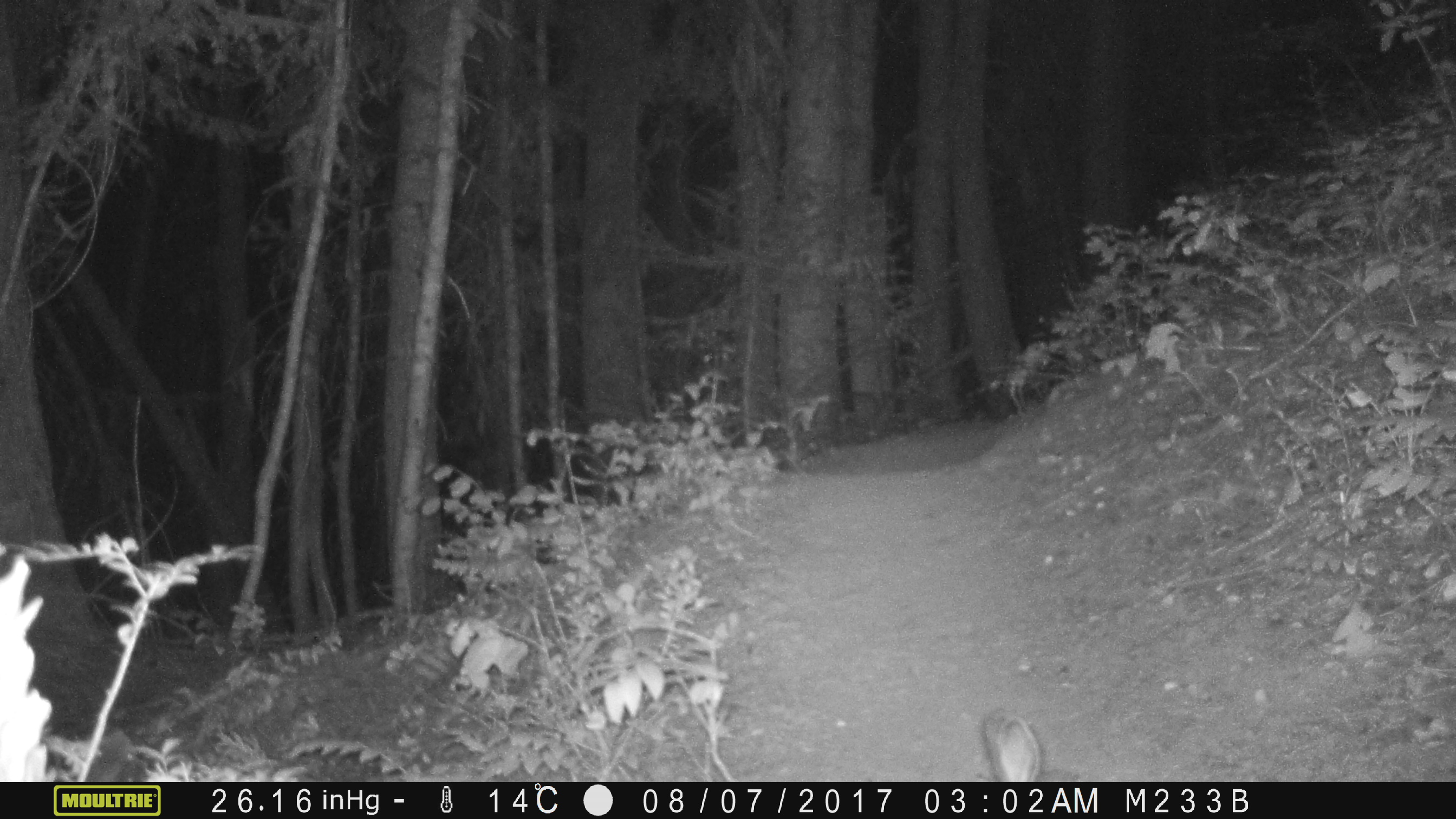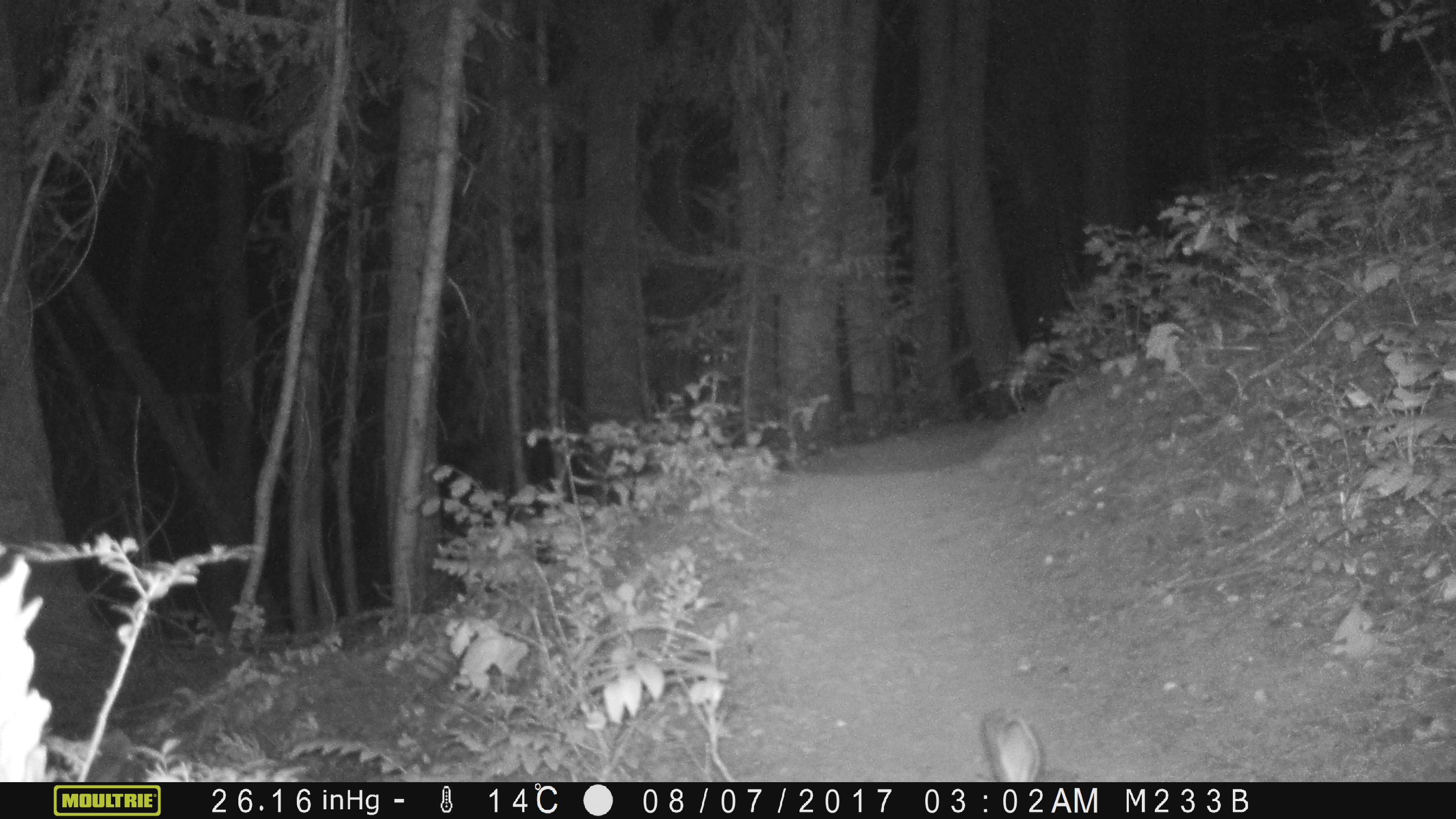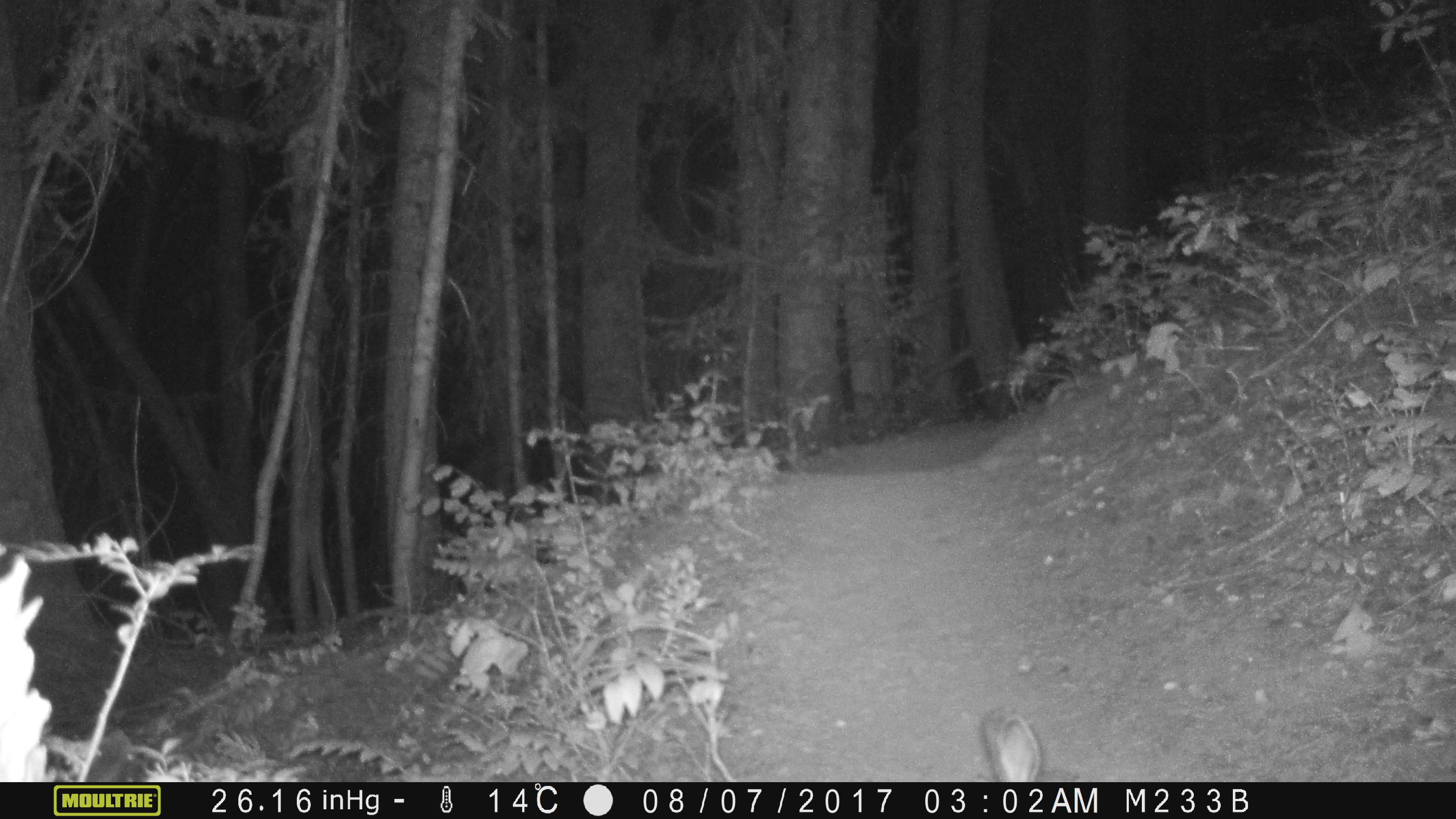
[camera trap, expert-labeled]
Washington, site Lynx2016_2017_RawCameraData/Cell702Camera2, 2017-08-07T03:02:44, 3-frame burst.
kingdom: Animalia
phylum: Chordata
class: Mammalia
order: Lagomorpha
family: Leporidae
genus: Lepus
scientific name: Lepus americanus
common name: snowshoe hare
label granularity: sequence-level